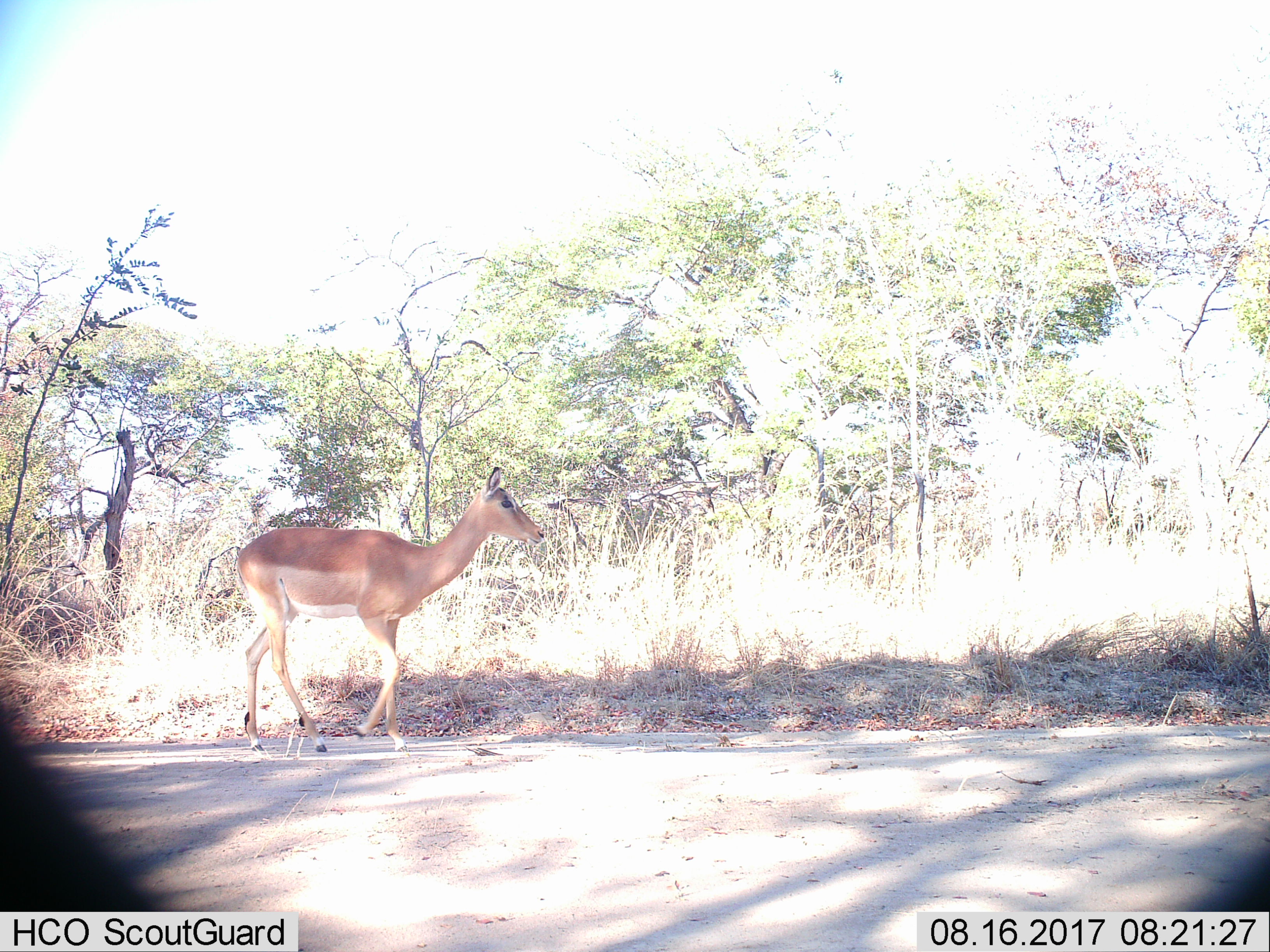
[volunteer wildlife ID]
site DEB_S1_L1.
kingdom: Animalia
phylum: Chordata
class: Mammalia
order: Artiodactyla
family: Bovidae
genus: Aepyceros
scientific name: Aepyceros melampus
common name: impala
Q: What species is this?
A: Impala (Aepyceros melampus).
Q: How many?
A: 1.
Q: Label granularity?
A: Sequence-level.